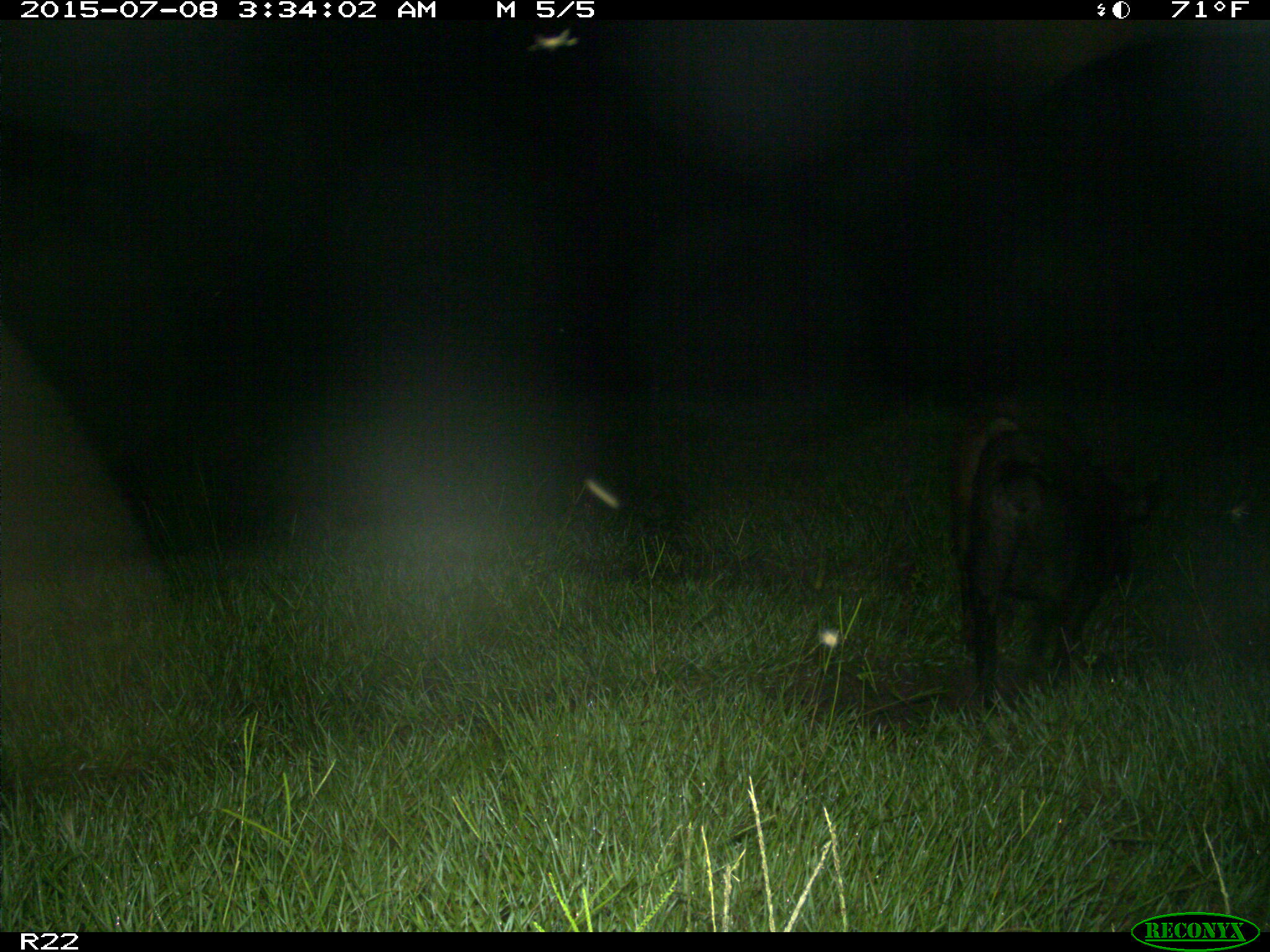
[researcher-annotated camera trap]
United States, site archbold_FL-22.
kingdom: Animalia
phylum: Chordata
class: Mammalia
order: Artiodactyla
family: Bovidae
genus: Bos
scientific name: Bos taurus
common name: domestic cow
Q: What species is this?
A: Bos taurus (domestic cow).